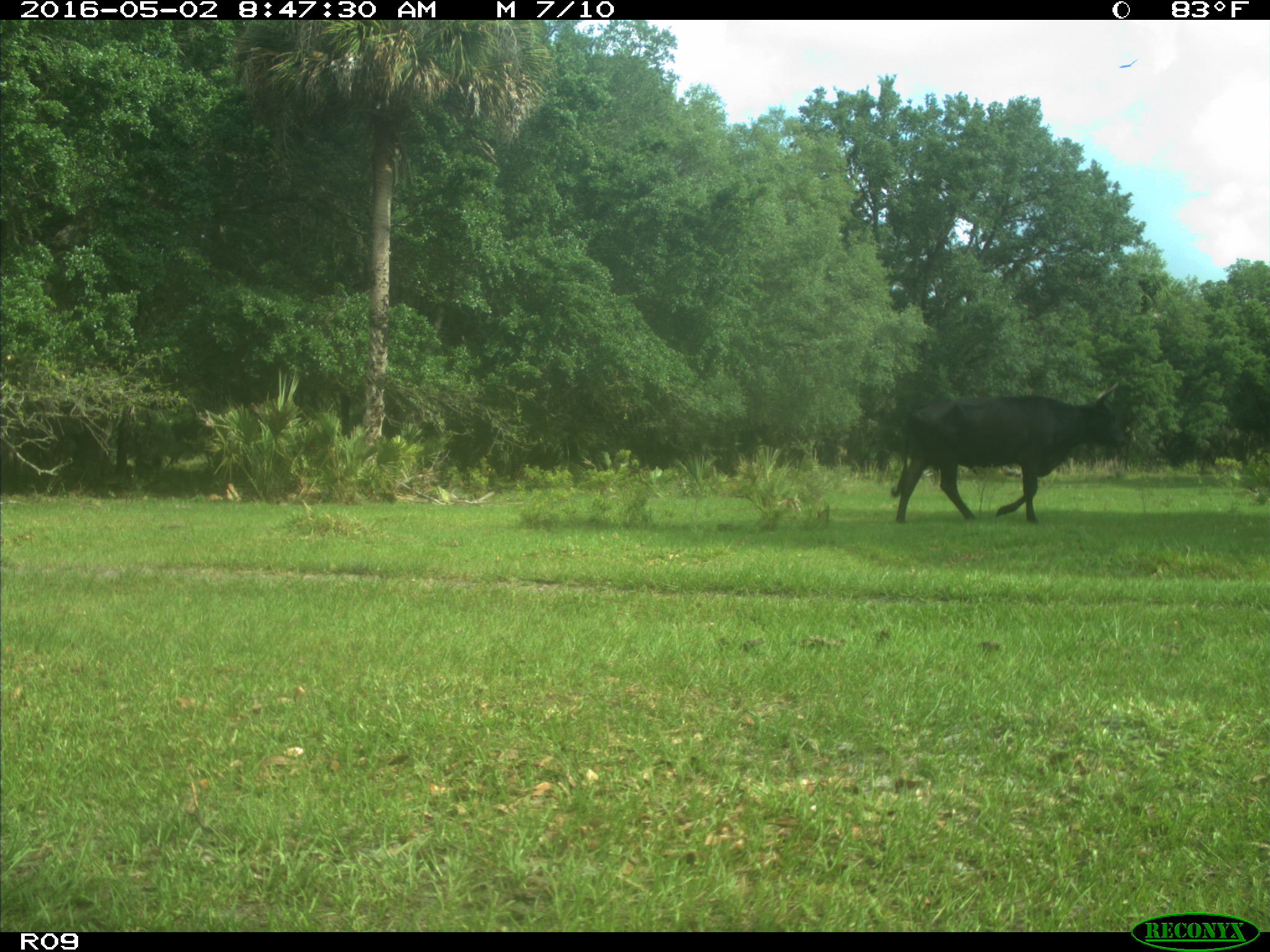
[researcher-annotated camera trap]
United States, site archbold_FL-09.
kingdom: Animalia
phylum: Chordata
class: Mammalia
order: Artiodactyla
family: Bovidae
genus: Bos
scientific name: Bos taurus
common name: domestic cow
Bos taurus (domestic cow).